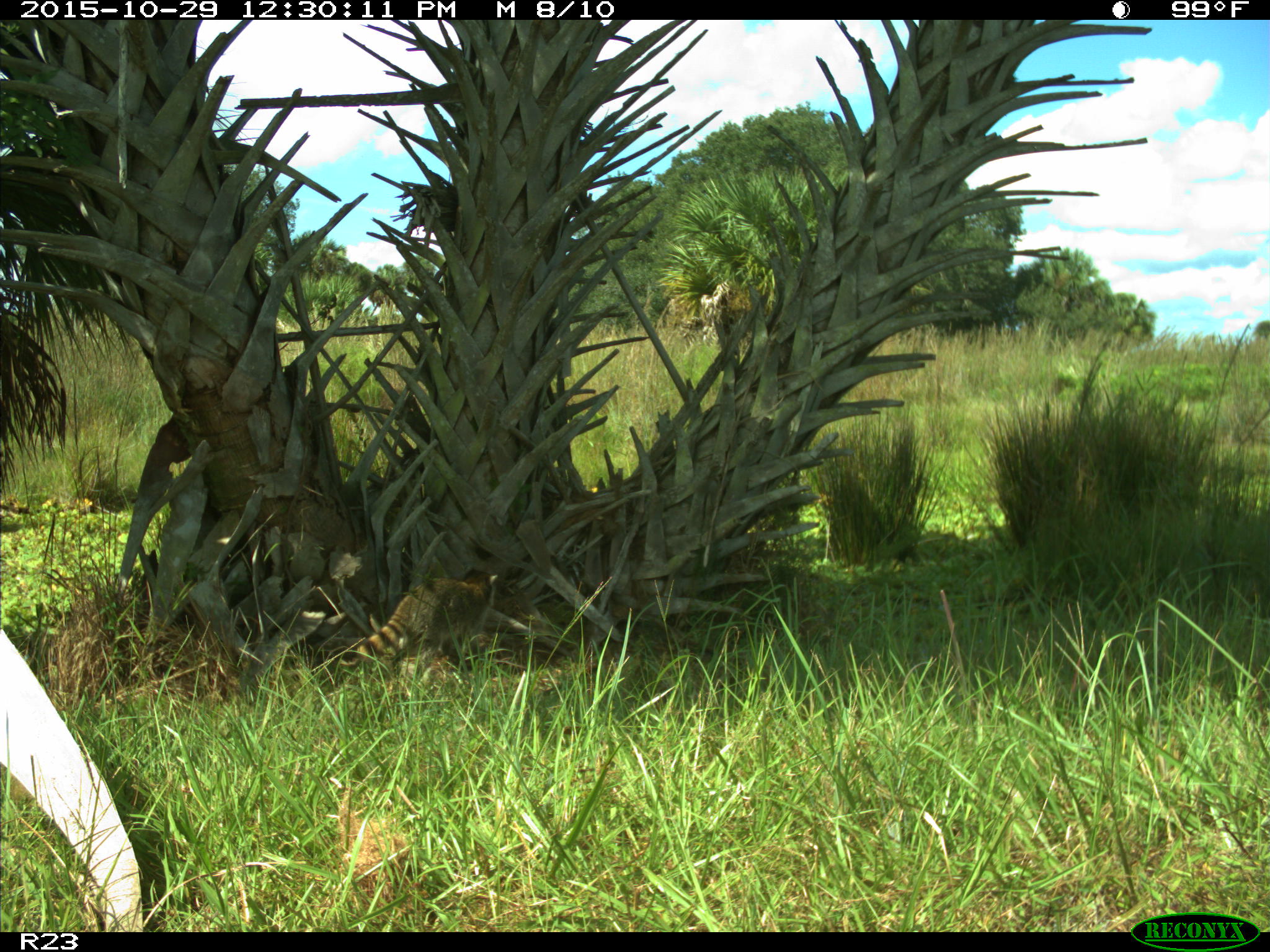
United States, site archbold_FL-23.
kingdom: Animalia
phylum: Chordata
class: Mammalia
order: Carnivora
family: Procyonidae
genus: Procyon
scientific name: Procyon lotor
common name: common raccoon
Procyon lotor (common raccoon).